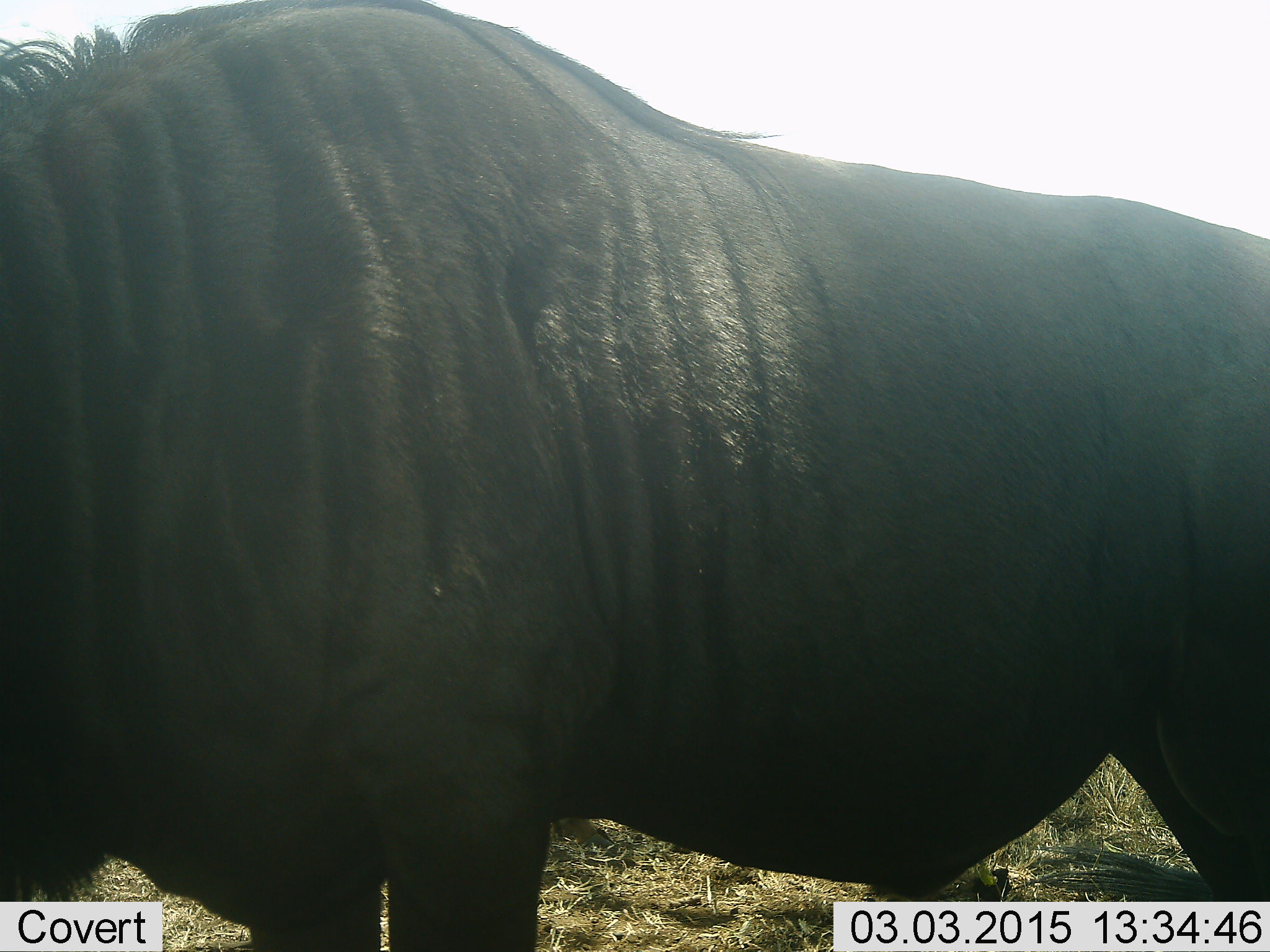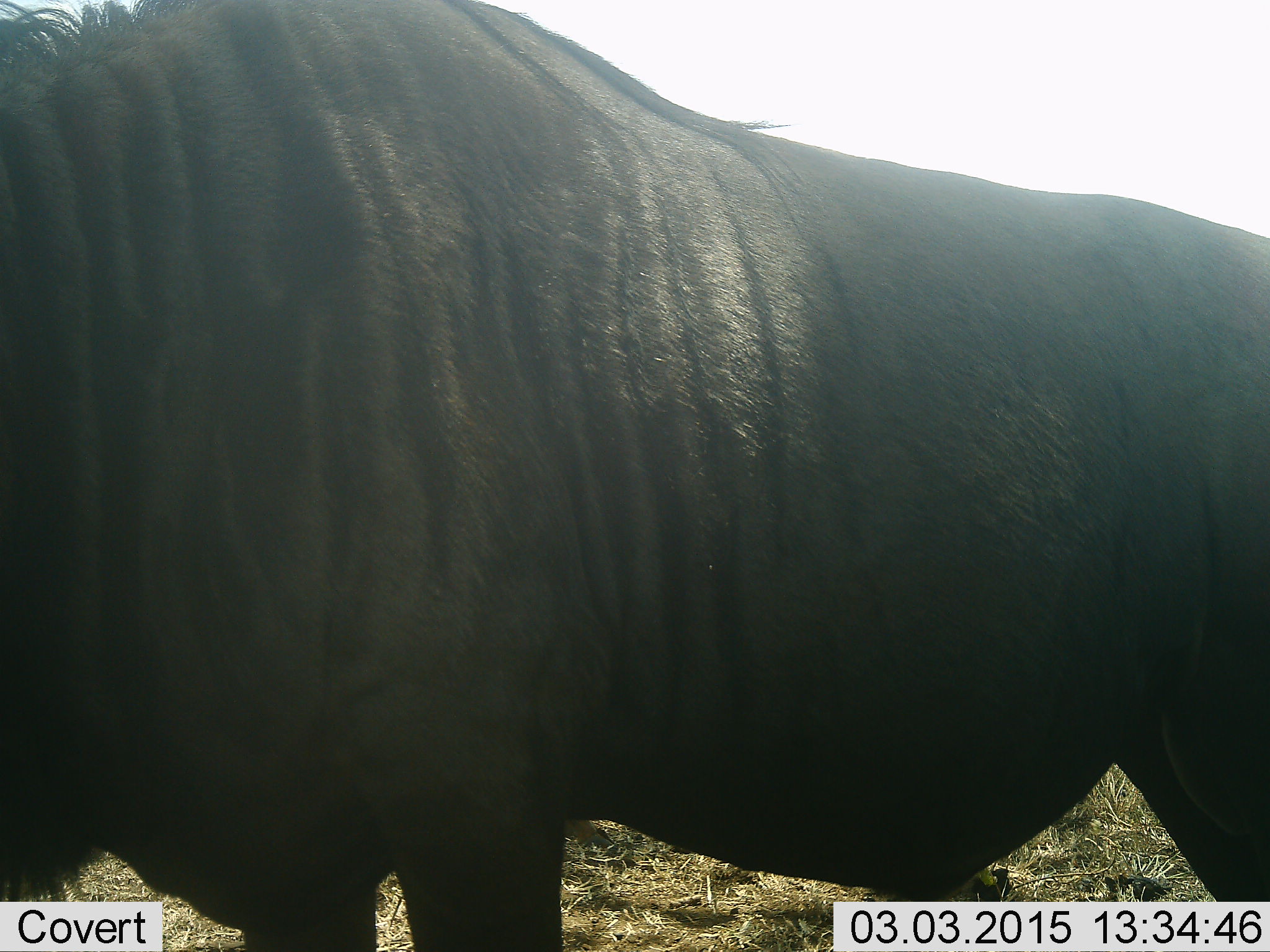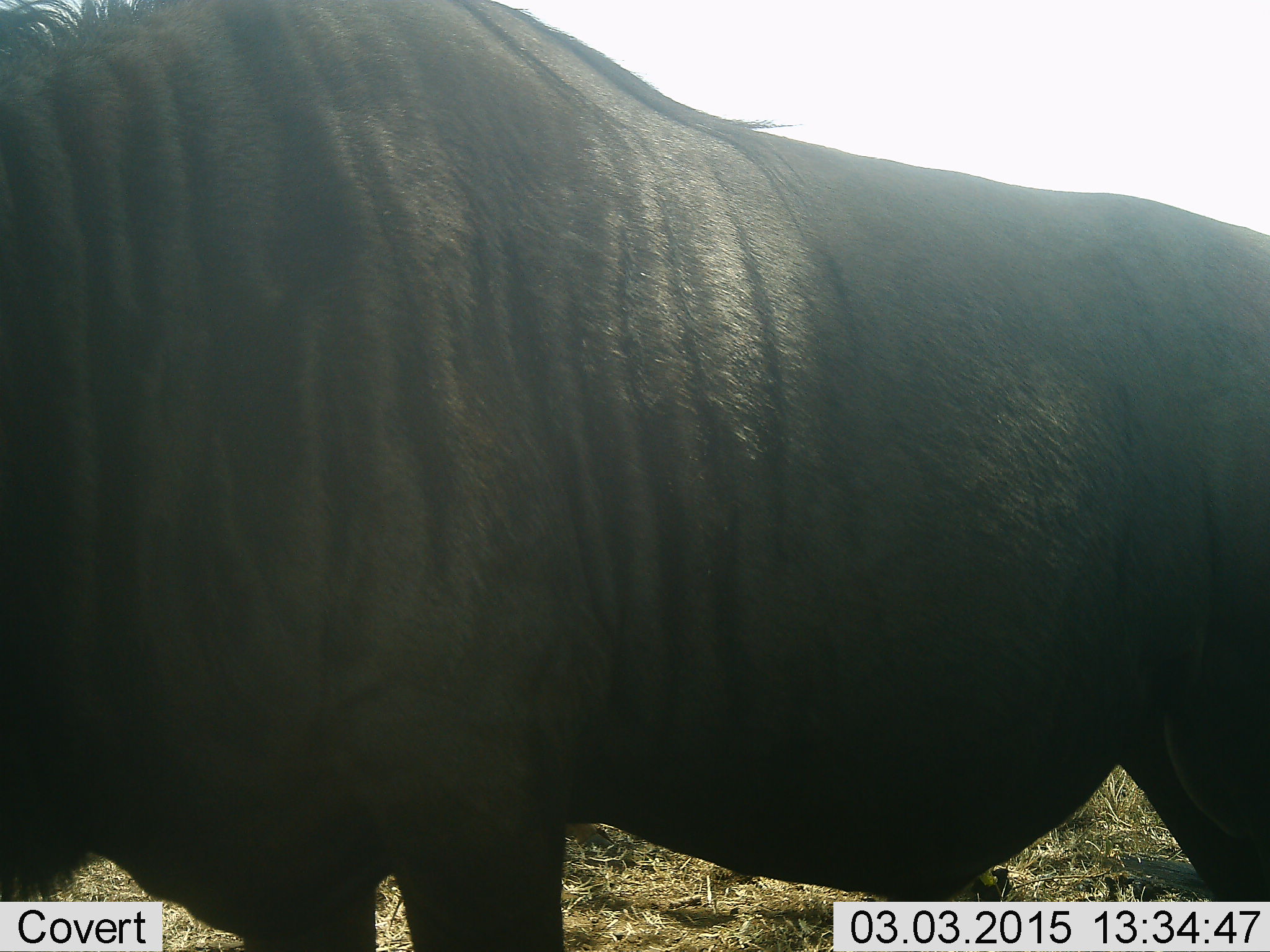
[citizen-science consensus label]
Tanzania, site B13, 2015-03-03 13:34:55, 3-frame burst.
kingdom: Animalia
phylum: Chordata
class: Mammalia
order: Artiodactyla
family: Bovidae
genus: Connochaetes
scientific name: Connochaetes taurinus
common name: blue wildebeest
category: wildebeest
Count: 1.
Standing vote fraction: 80%.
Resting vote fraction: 0%.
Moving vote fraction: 20%.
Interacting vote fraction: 0%.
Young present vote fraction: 0%.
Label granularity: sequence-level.